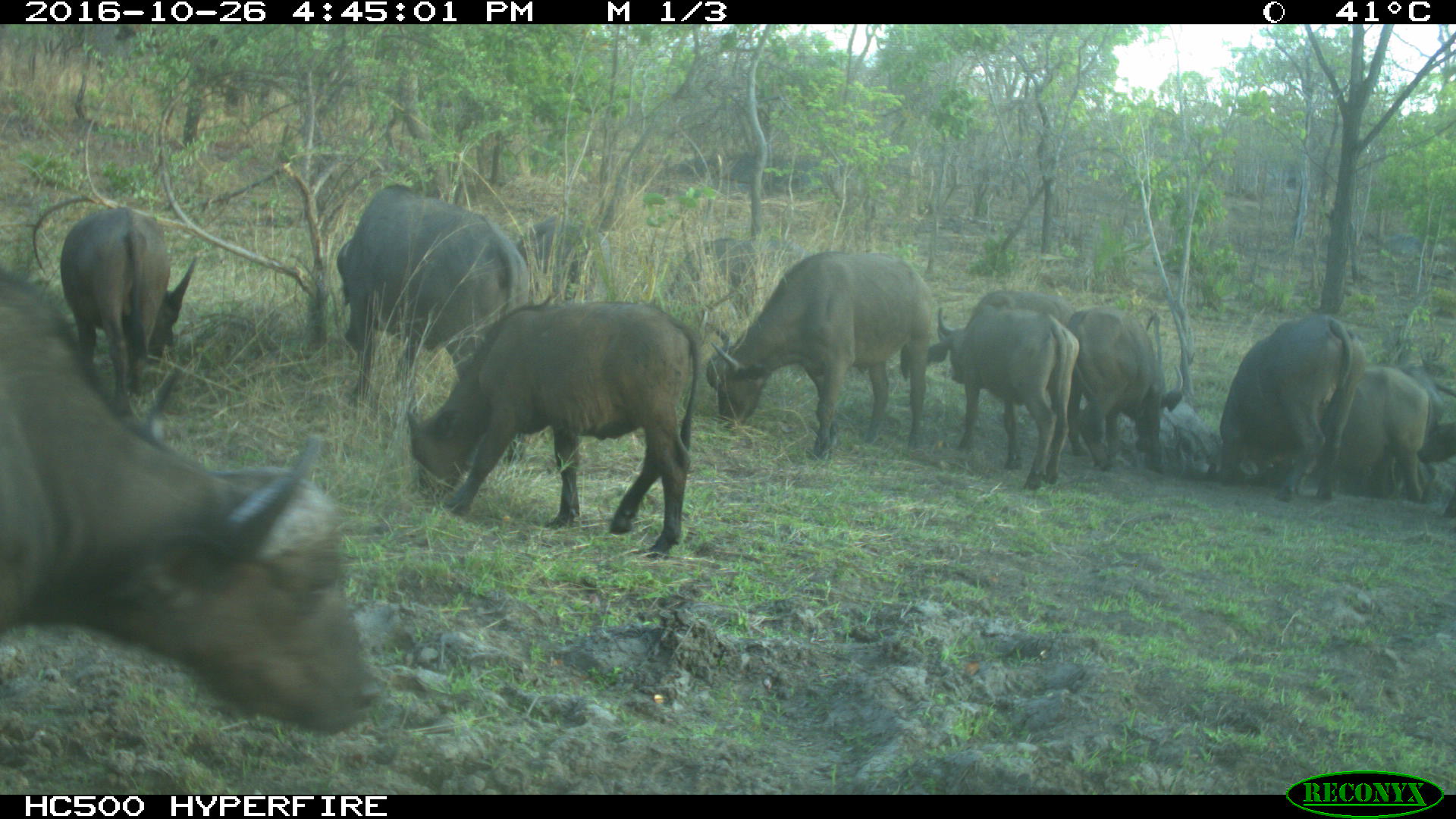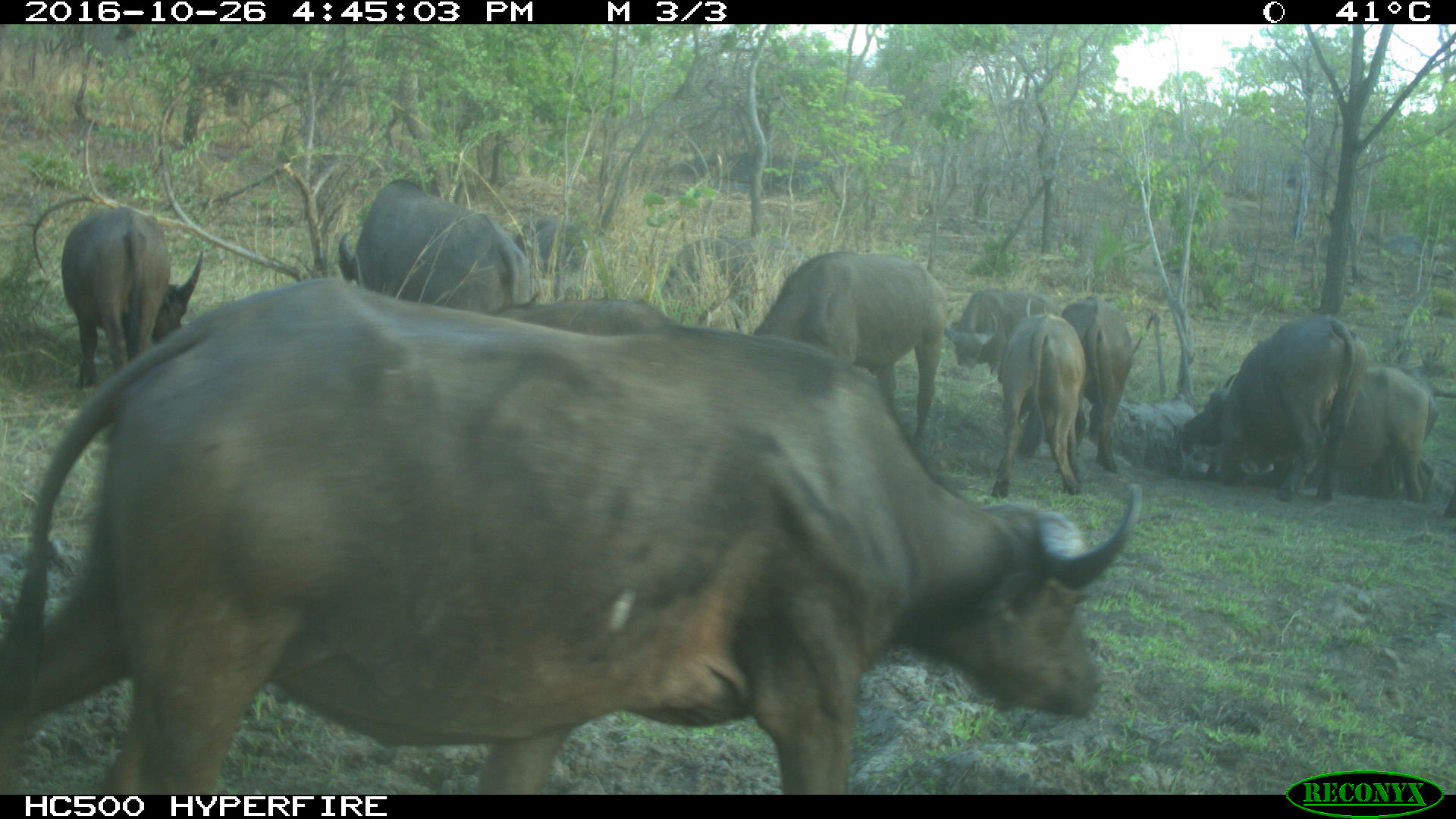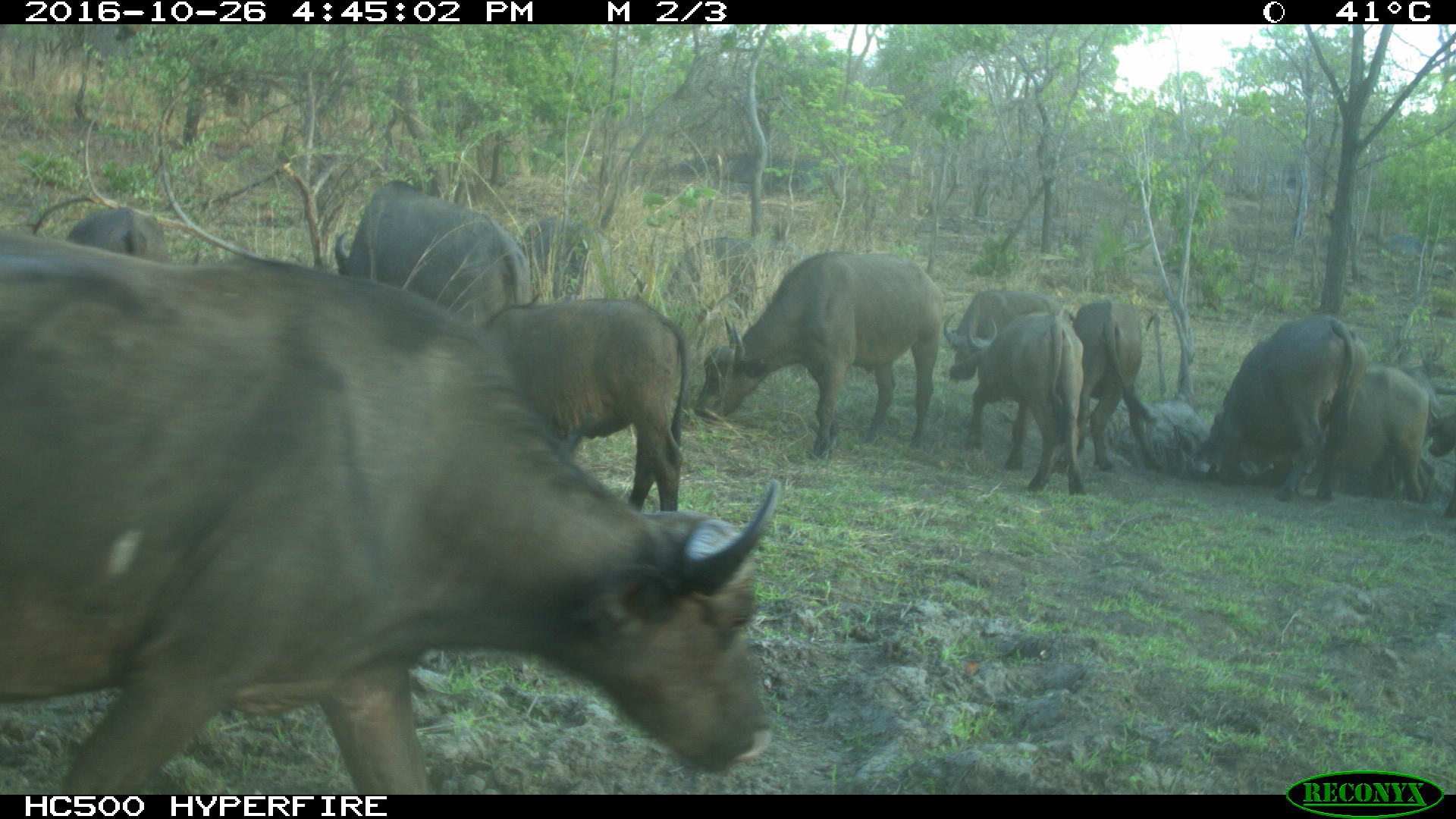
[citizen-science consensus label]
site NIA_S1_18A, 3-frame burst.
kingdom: Animalia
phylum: Chordata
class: Mammalia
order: Artiodactyla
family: Bovidae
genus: Syncerus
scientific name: Syncerus caffer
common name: african buffalo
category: buffalo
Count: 11-50.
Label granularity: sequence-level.